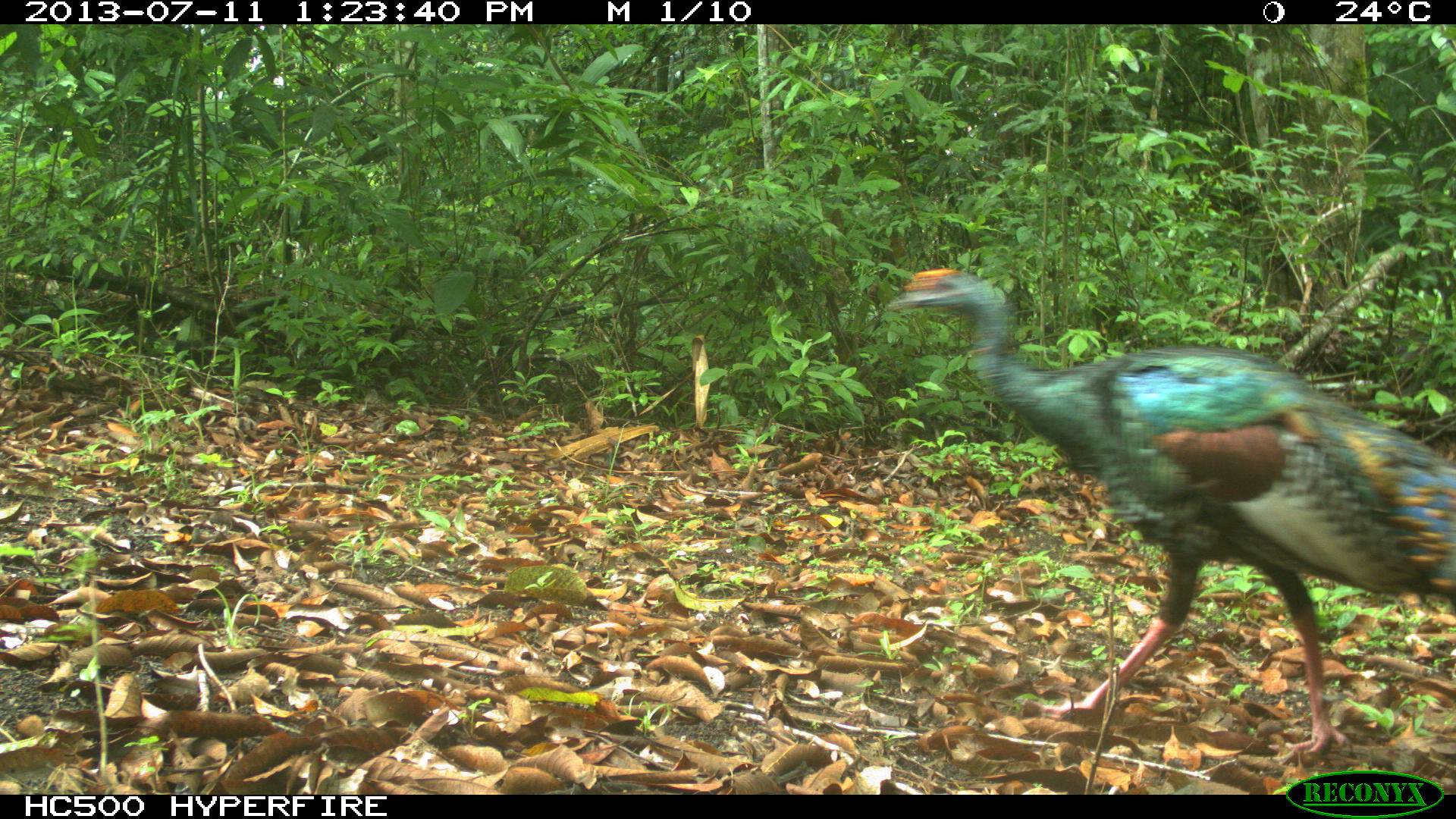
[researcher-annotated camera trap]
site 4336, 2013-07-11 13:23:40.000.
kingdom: Animalia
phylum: Chordata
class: Aves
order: Galliformes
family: Phasianidae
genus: Meleagris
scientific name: Meleagris ocellata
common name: ocellated turkey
Meleagris ocellata (ocellated turkey), count 1, sex male.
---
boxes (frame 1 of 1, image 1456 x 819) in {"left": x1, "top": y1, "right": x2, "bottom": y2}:
meleagris ocellata: {"left": 885, "top": 263, "right": 1450, "bottom": 768}